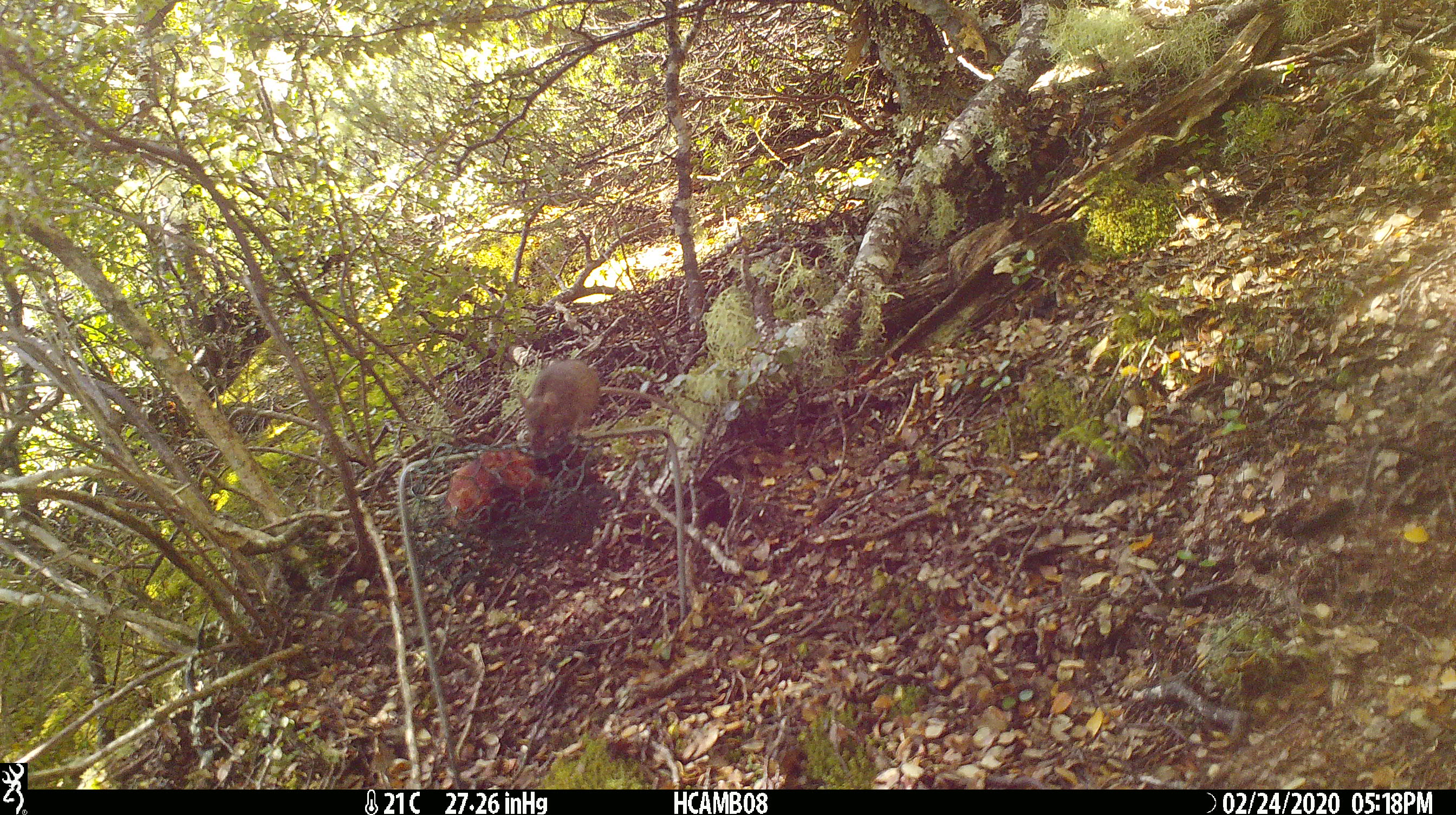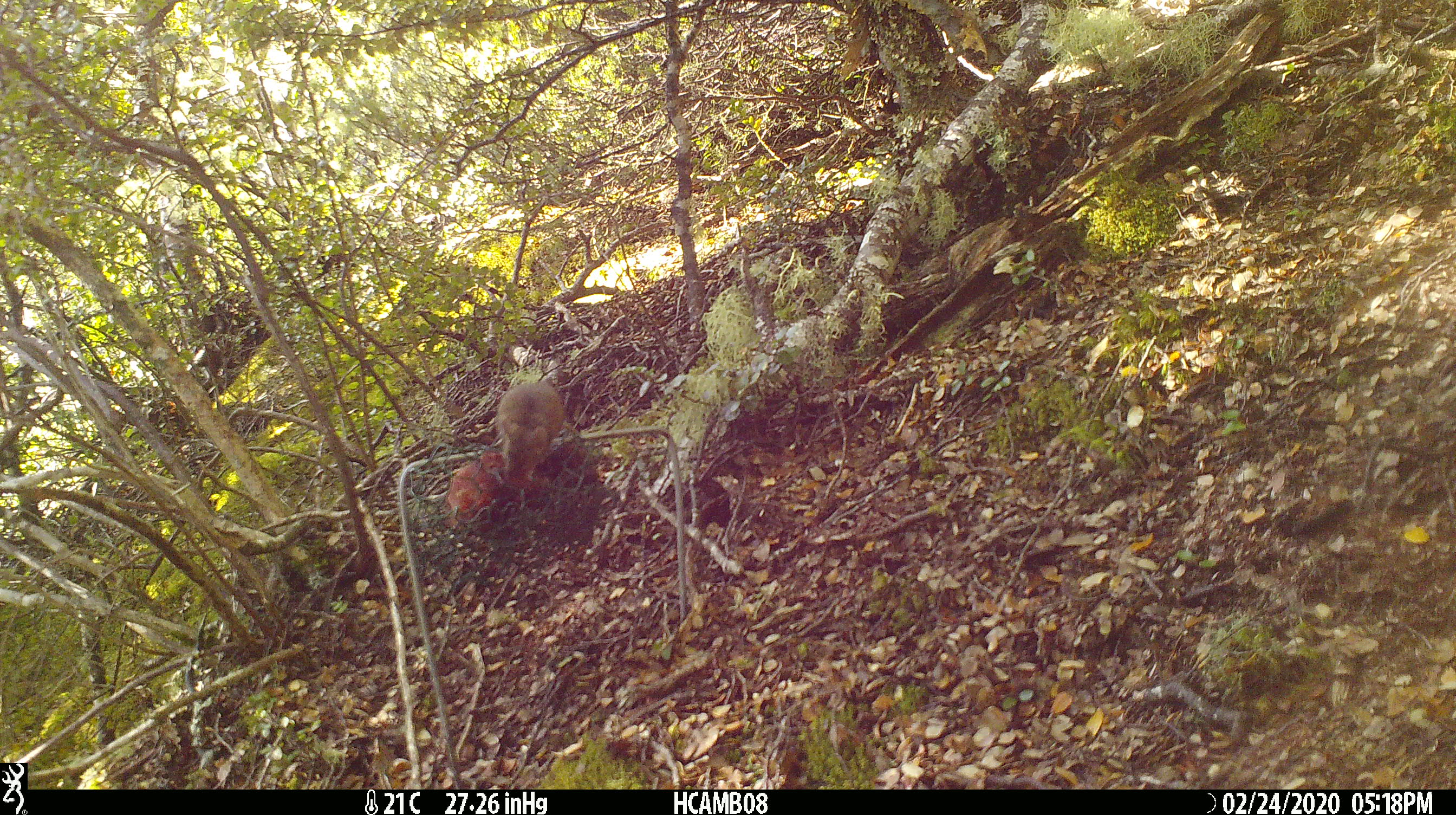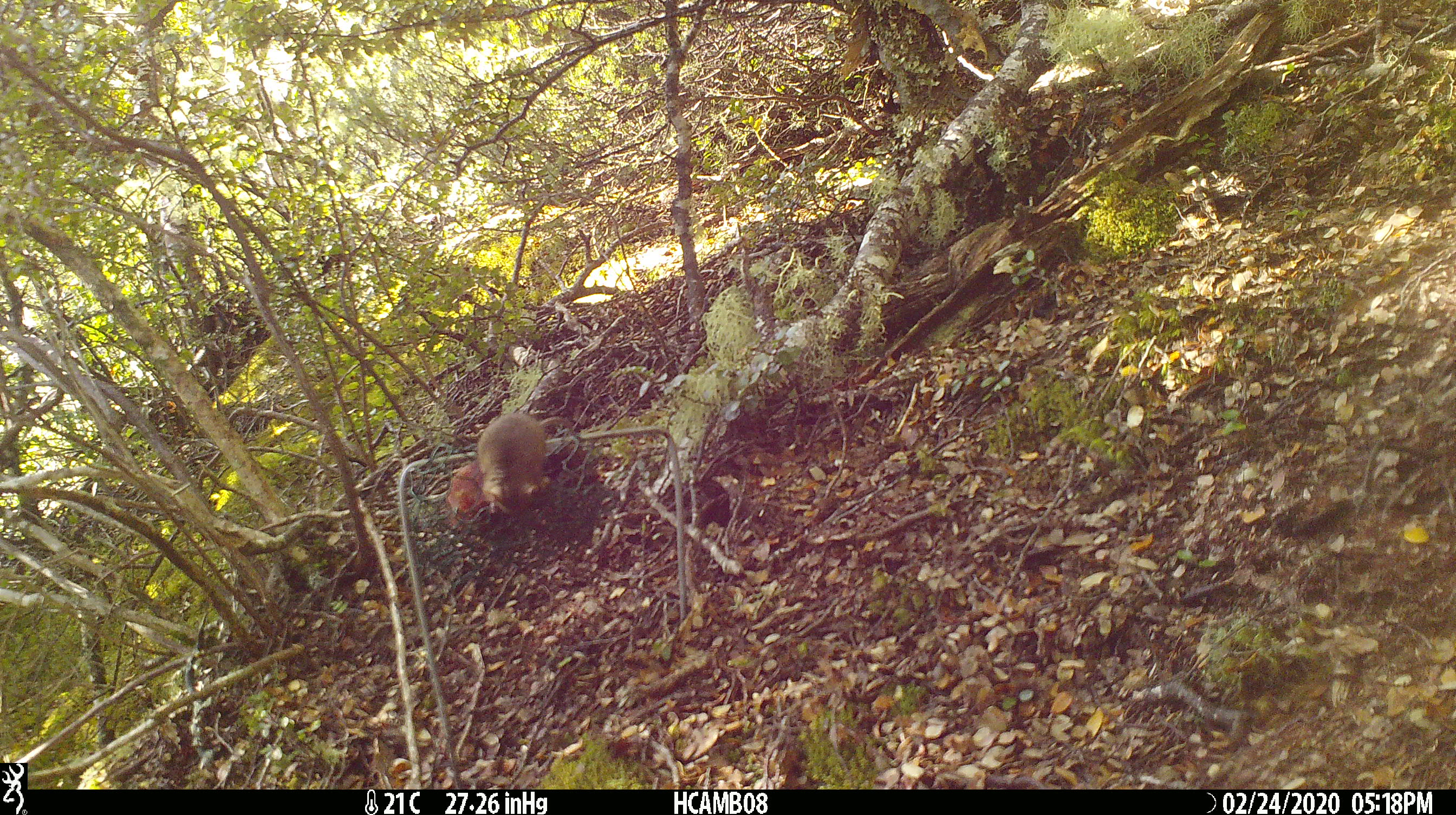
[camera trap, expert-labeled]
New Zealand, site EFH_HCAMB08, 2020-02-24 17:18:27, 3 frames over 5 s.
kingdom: Animalia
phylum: Chordata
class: Mammalia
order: Rodentia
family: Muridae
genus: Mus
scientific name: Mus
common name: mouse